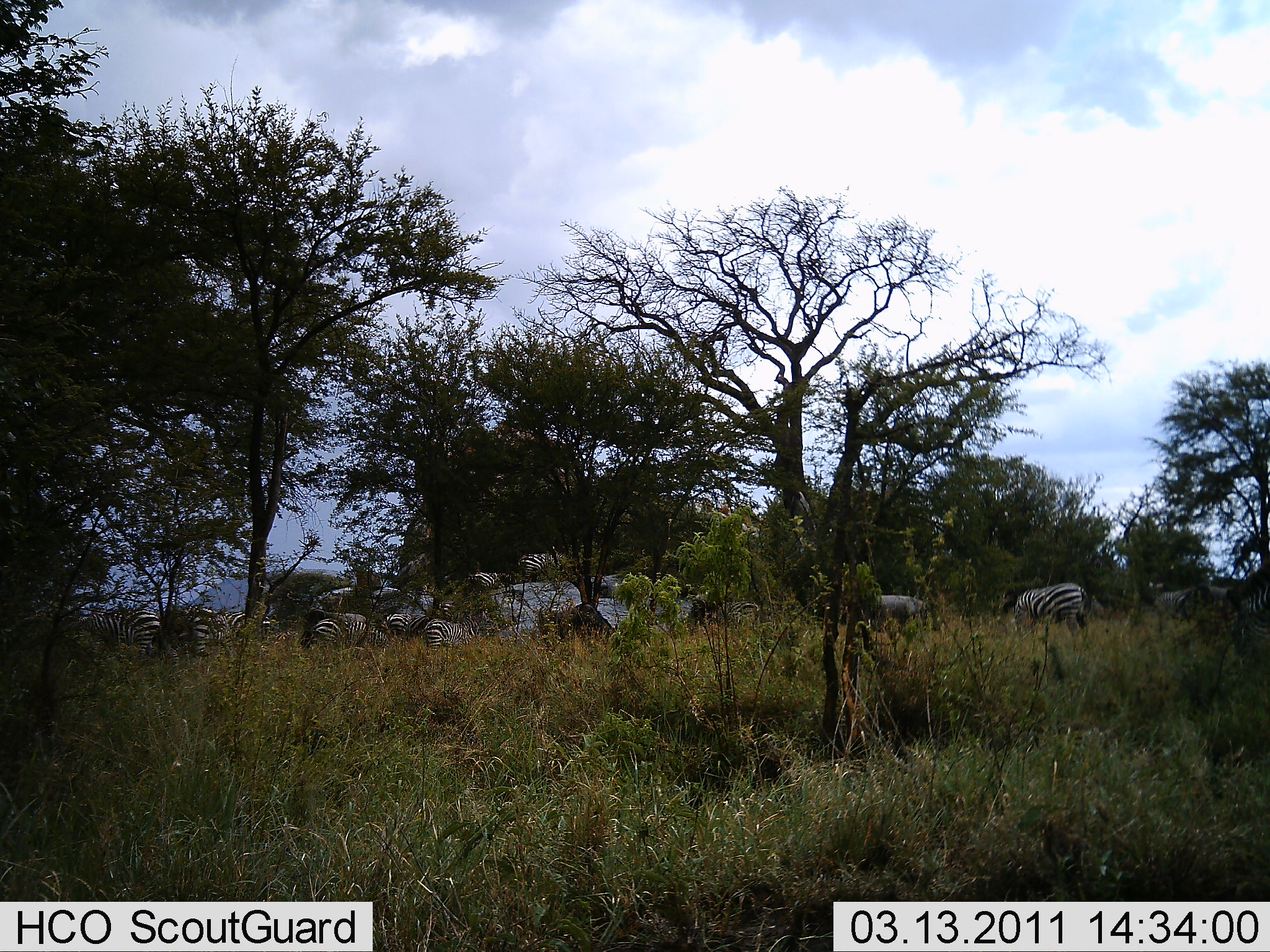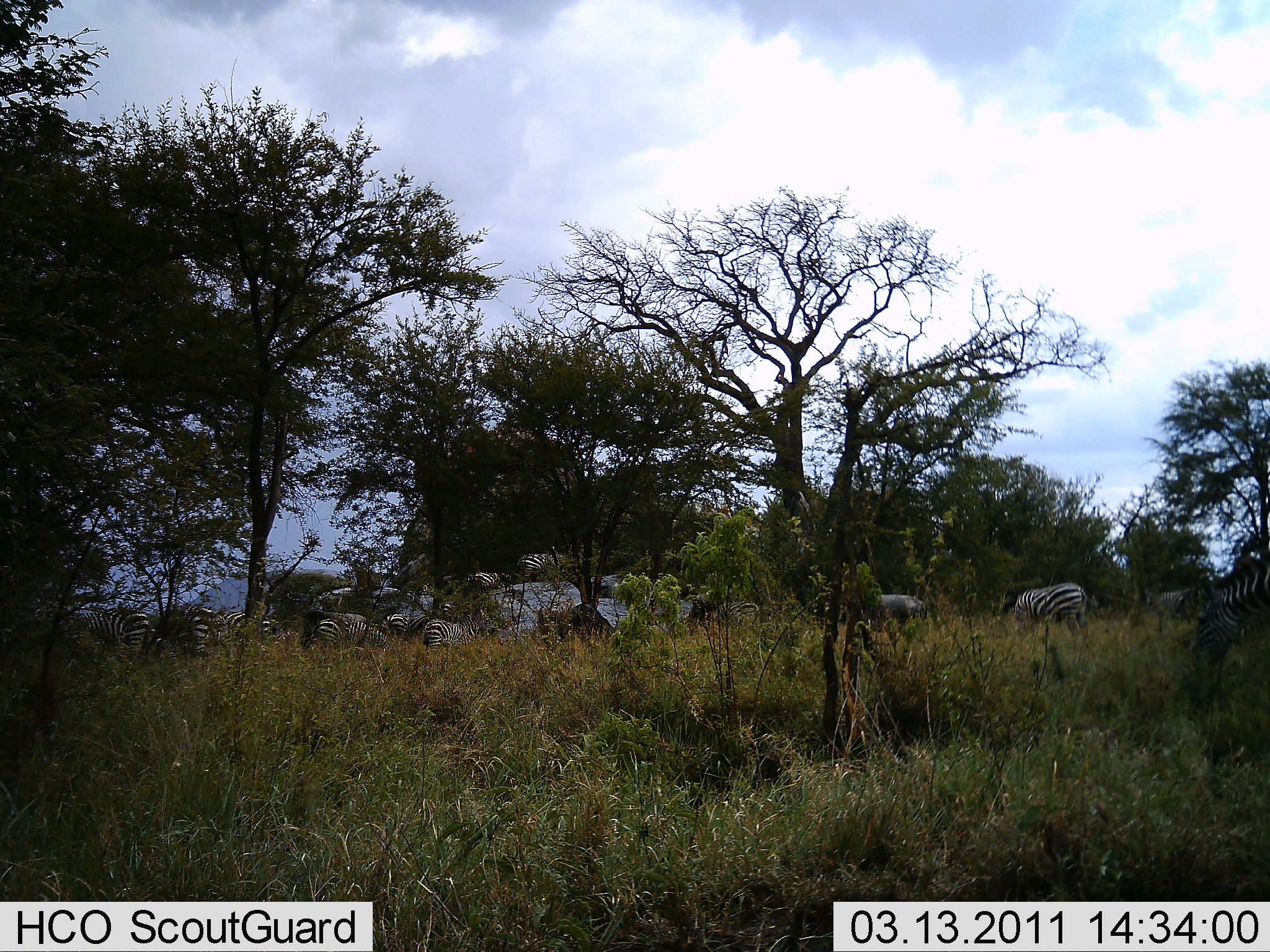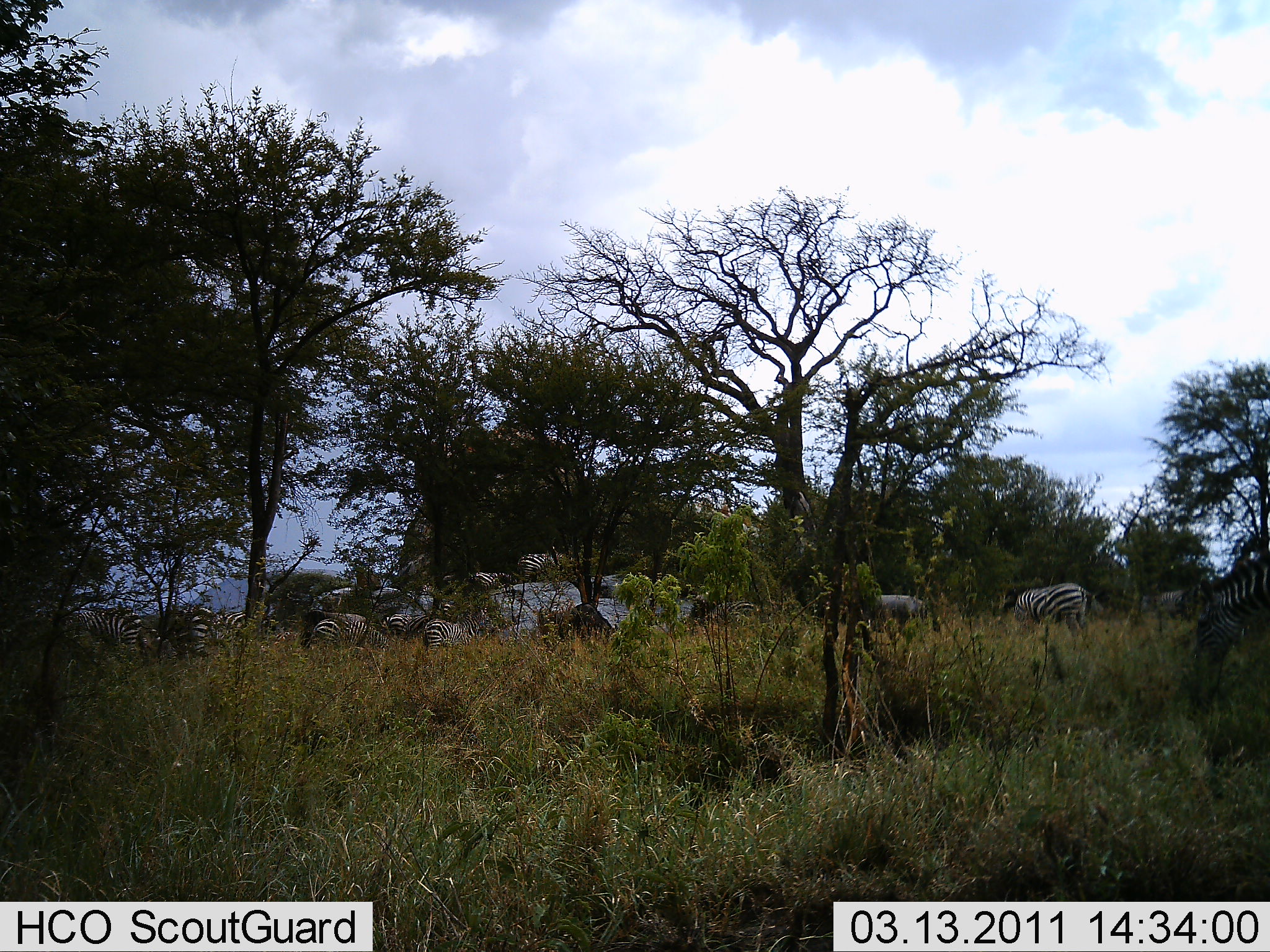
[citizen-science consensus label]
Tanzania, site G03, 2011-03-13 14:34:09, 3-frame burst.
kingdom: Animalia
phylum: Chordata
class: Mammalia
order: Perissodactyla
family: Equidae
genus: Equus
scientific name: Equus quagga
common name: plains zebra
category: zebra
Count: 10.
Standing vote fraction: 27%.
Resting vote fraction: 0%.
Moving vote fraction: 27%.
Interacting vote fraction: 0%.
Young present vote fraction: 0%.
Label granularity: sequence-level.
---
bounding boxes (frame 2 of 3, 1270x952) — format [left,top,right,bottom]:
animal: [1192,567,1270,676]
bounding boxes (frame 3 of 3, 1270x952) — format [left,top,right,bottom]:
animal: [1184,557,1270,714]